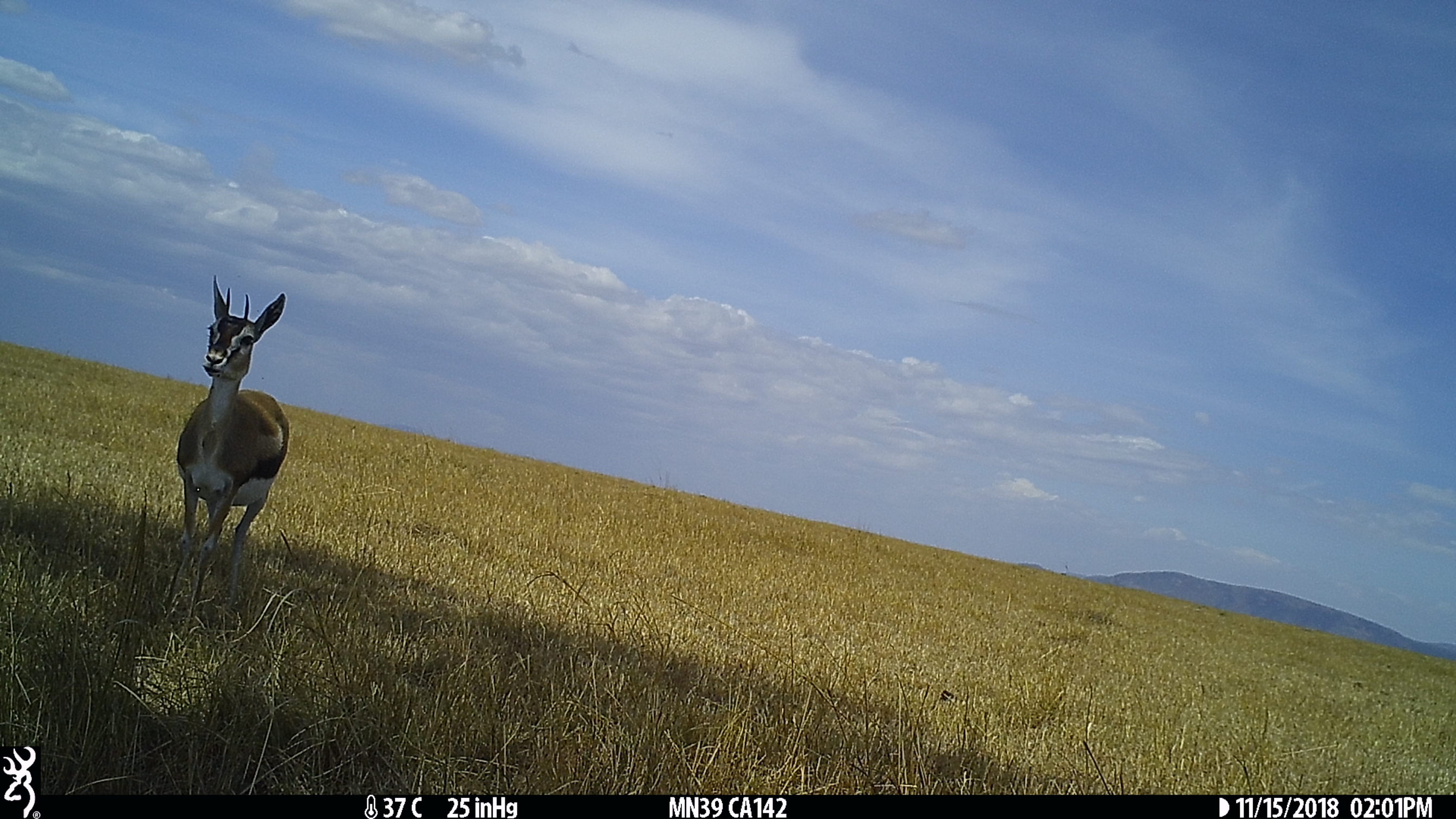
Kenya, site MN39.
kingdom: Animalia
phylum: Chordata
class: Mammalia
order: Artiodactyla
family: Bovidae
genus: Eudorcas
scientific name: Eudorcas thomsonii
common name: thomon's gazelle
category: gazelle thomsons